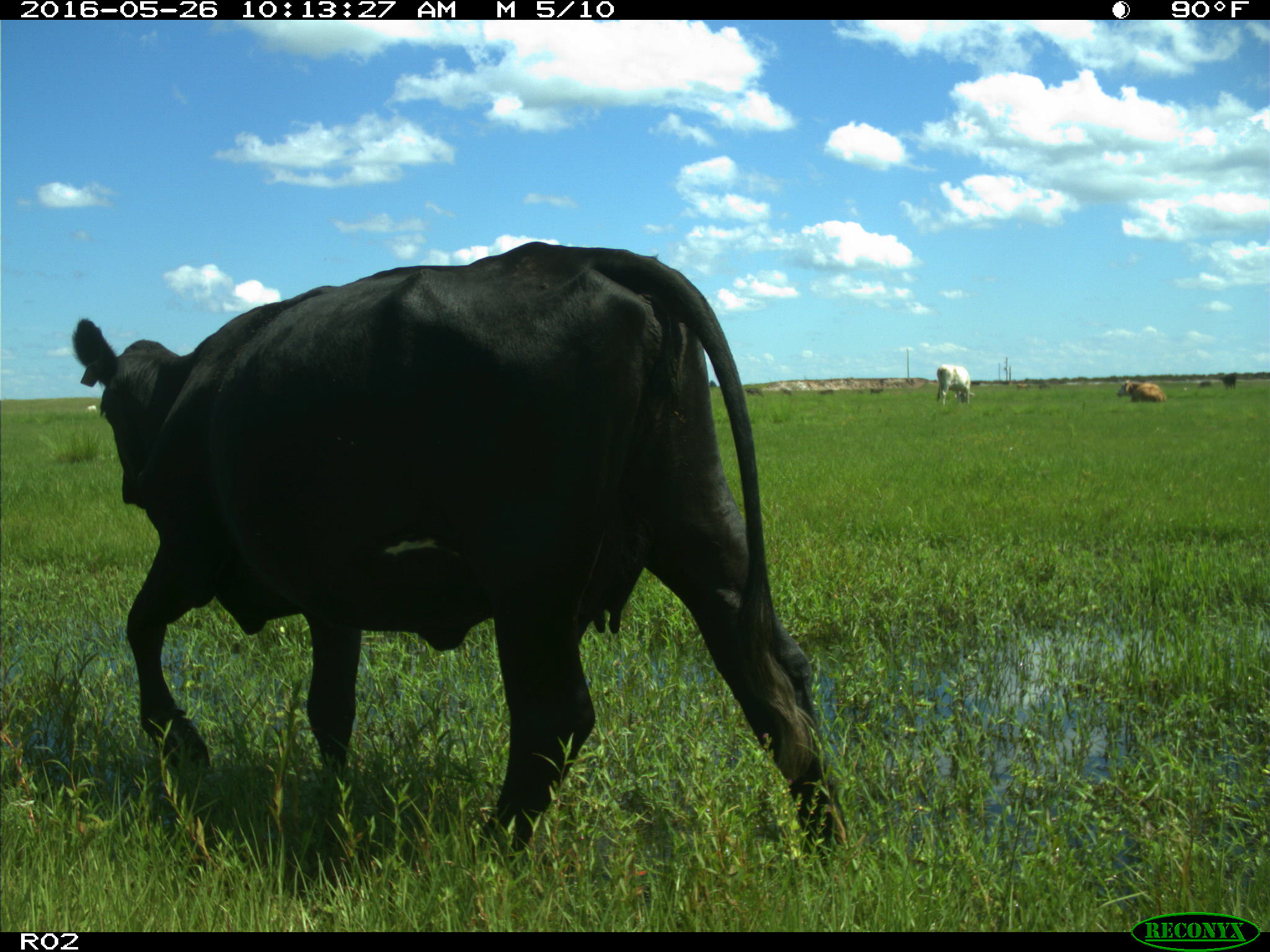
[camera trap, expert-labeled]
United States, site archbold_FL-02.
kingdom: Animalia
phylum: Chordata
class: Mammalia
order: Artiodactyla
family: Bovidae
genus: Bos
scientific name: Bos taurus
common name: domestic cow